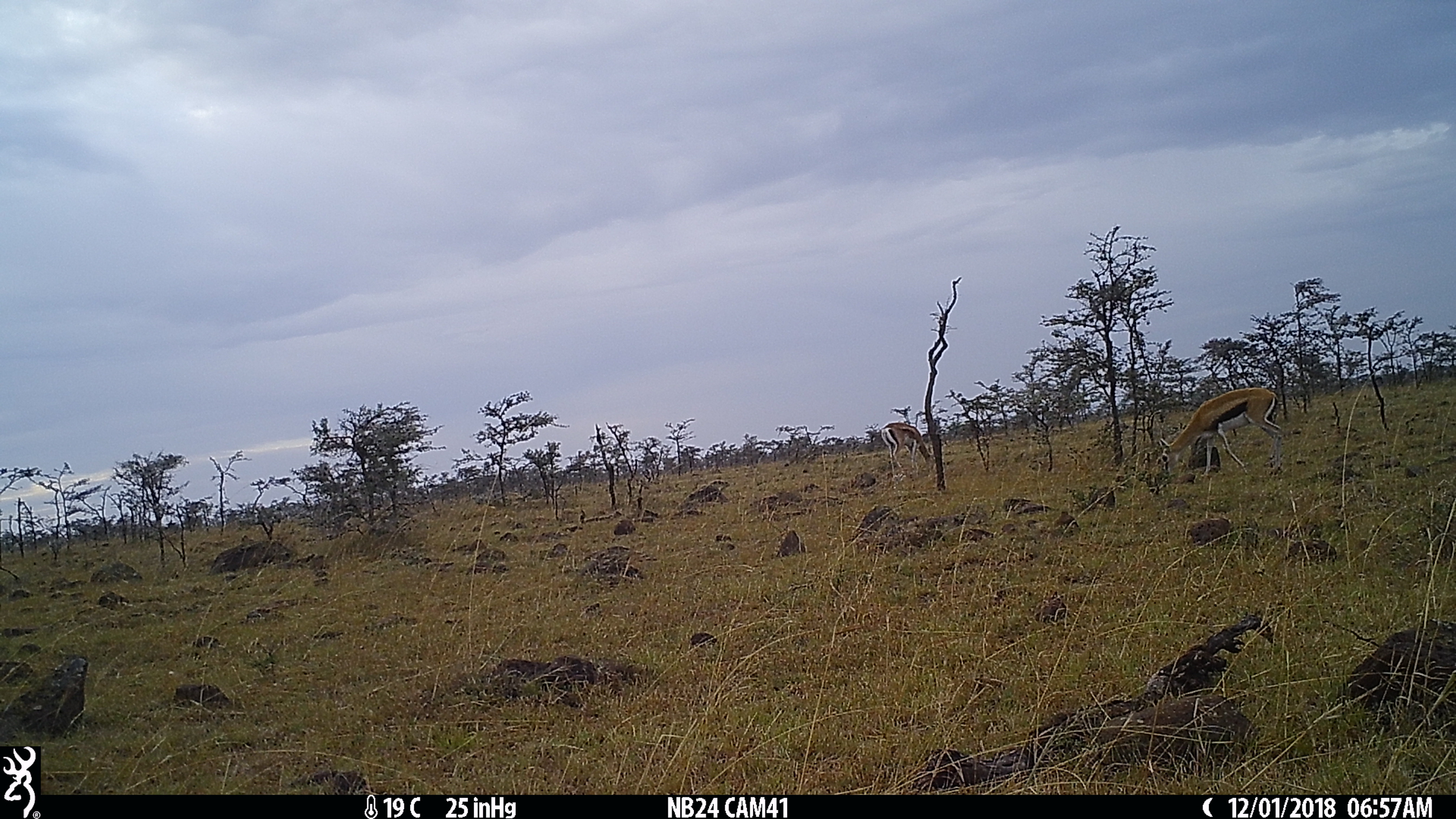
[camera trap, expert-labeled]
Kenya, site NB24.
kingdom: Animalia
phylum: Chordata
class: Mammalia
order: Artiodactyla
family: Bovidae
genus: Eudorcas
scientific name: Eudorcas thomsonii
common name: thomon's gazelle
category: gazelle thomsons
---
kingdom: Animalia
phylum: Chordata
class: Mammalia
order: Artiodactyla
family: Bovidae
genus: Nanger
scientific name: Nanger granti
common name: grant's gazelle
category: gazelle grants